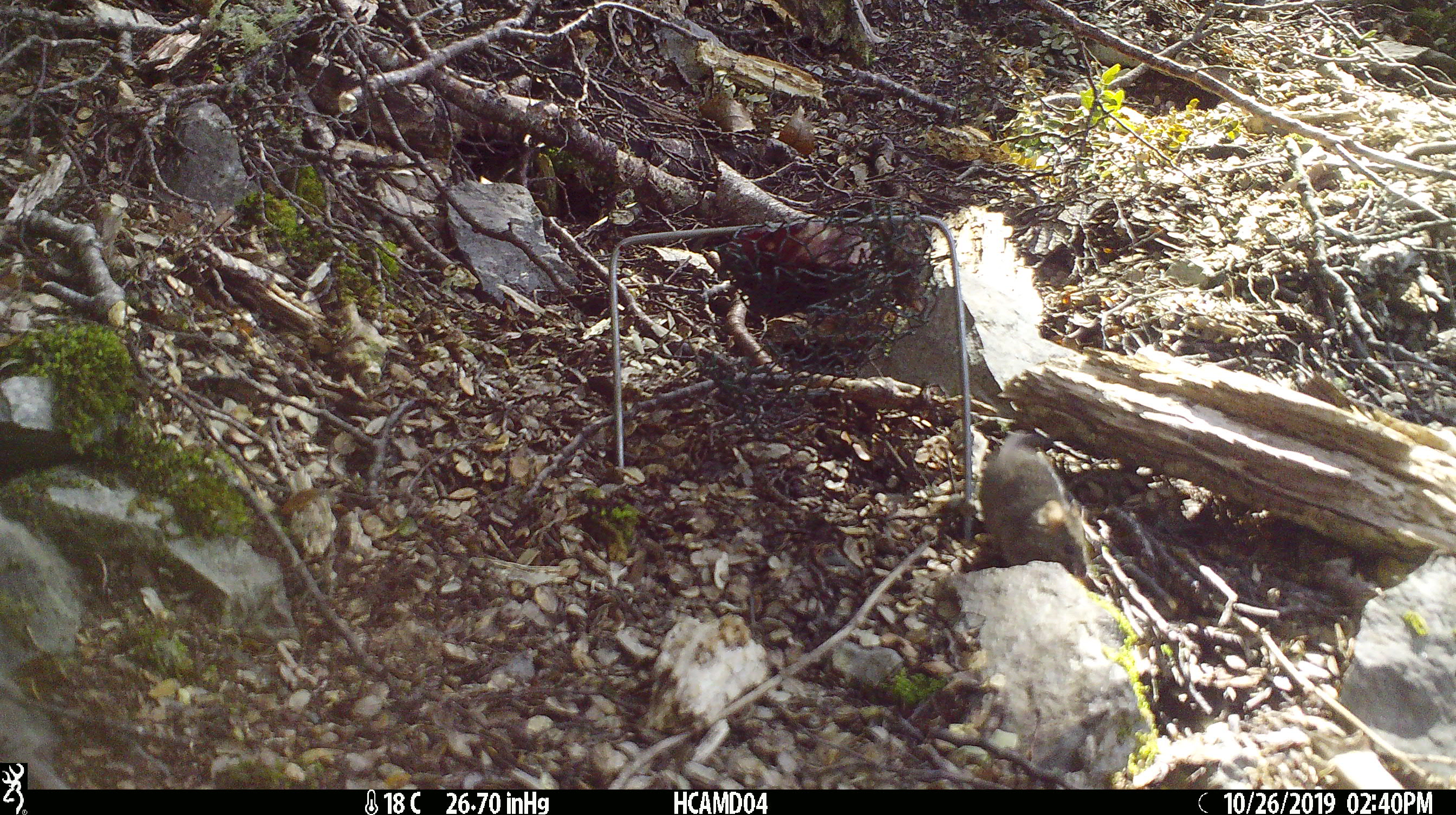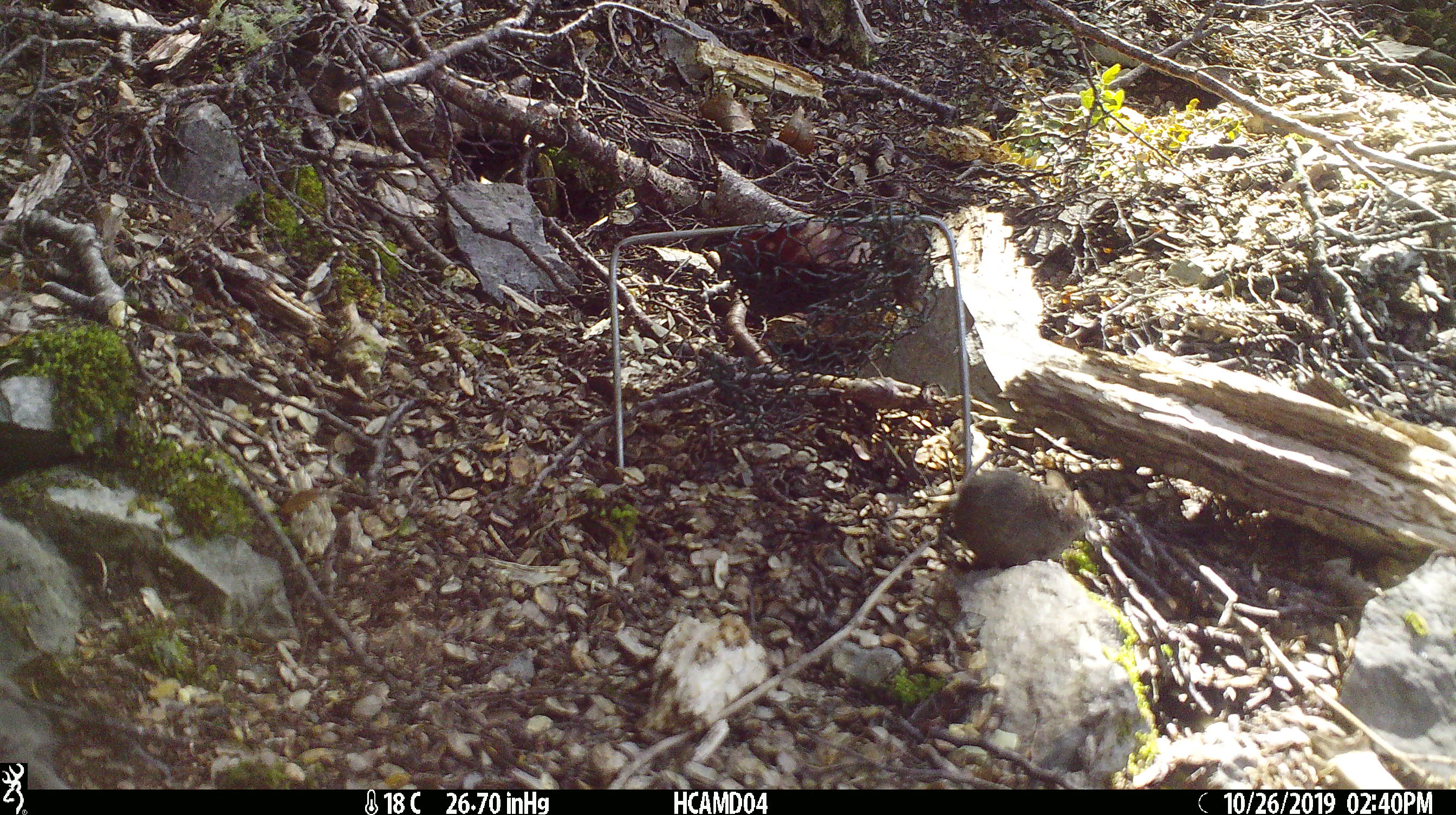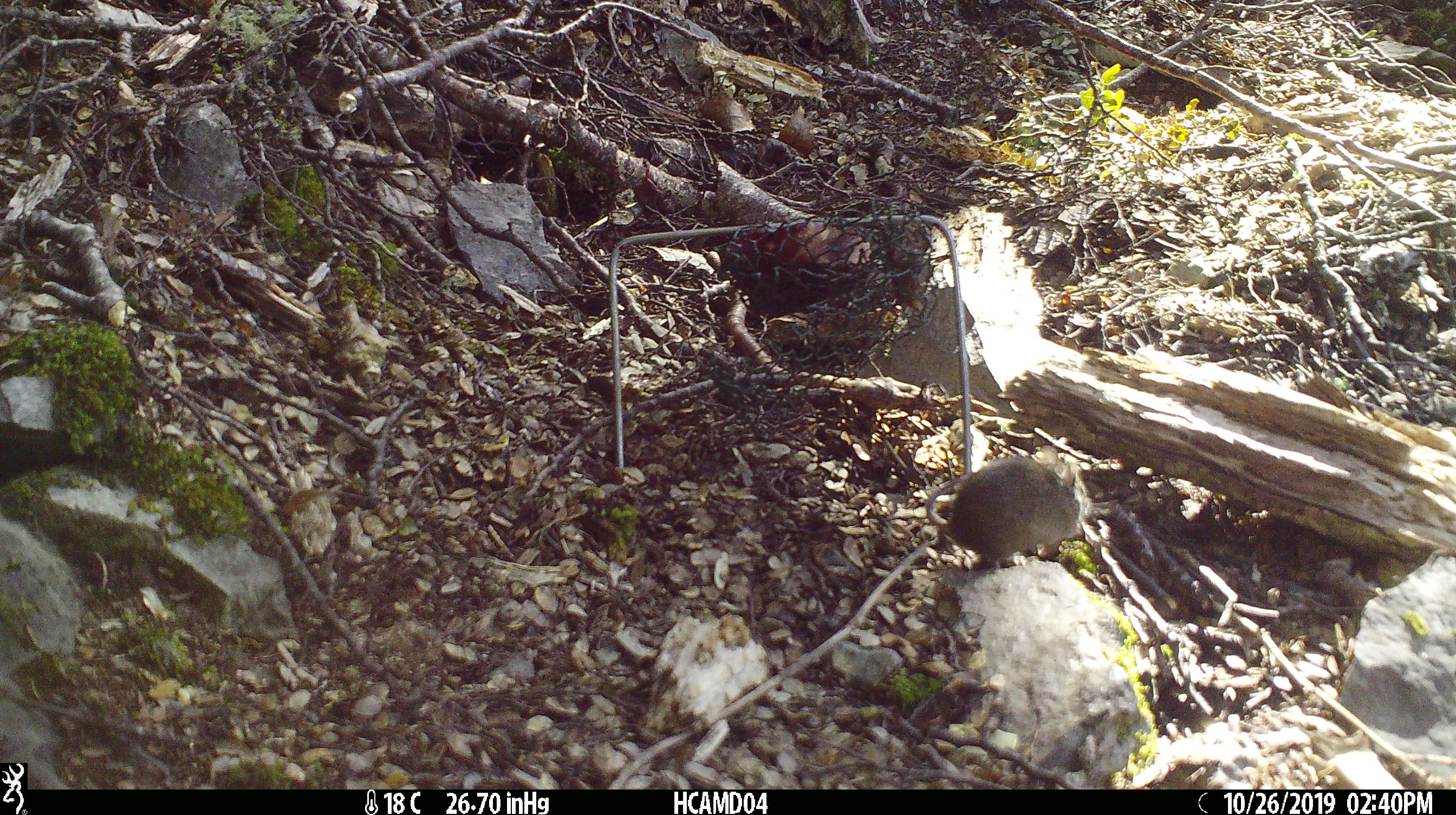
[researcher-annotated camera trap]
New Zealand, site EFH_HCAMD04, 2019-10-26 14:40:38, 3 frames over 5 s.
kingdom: Animalia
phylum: Chordata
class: Mammalia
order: Rodentia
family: Muridae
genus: Mus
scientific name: Mus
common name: mouse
Mouse (Mus).